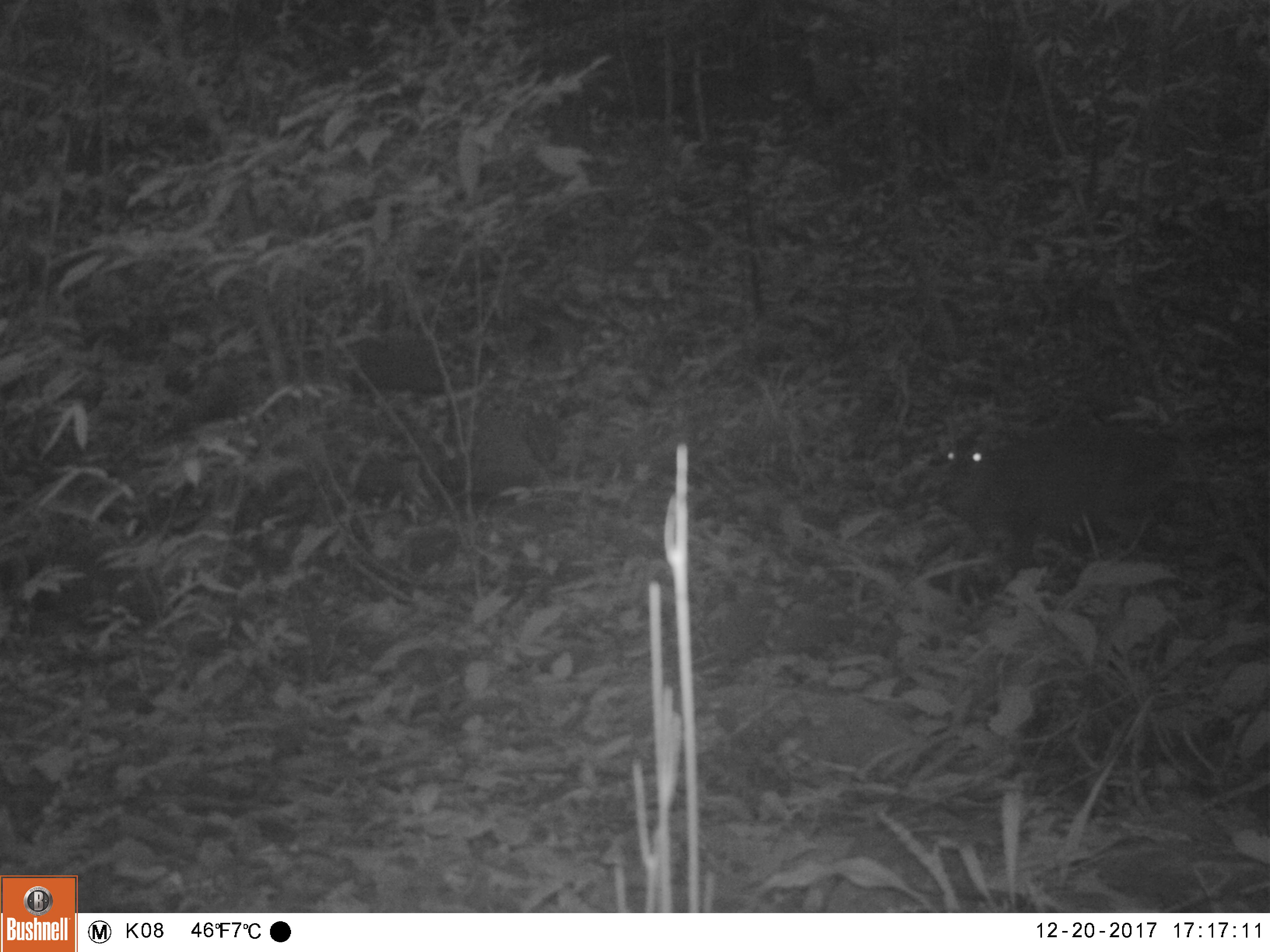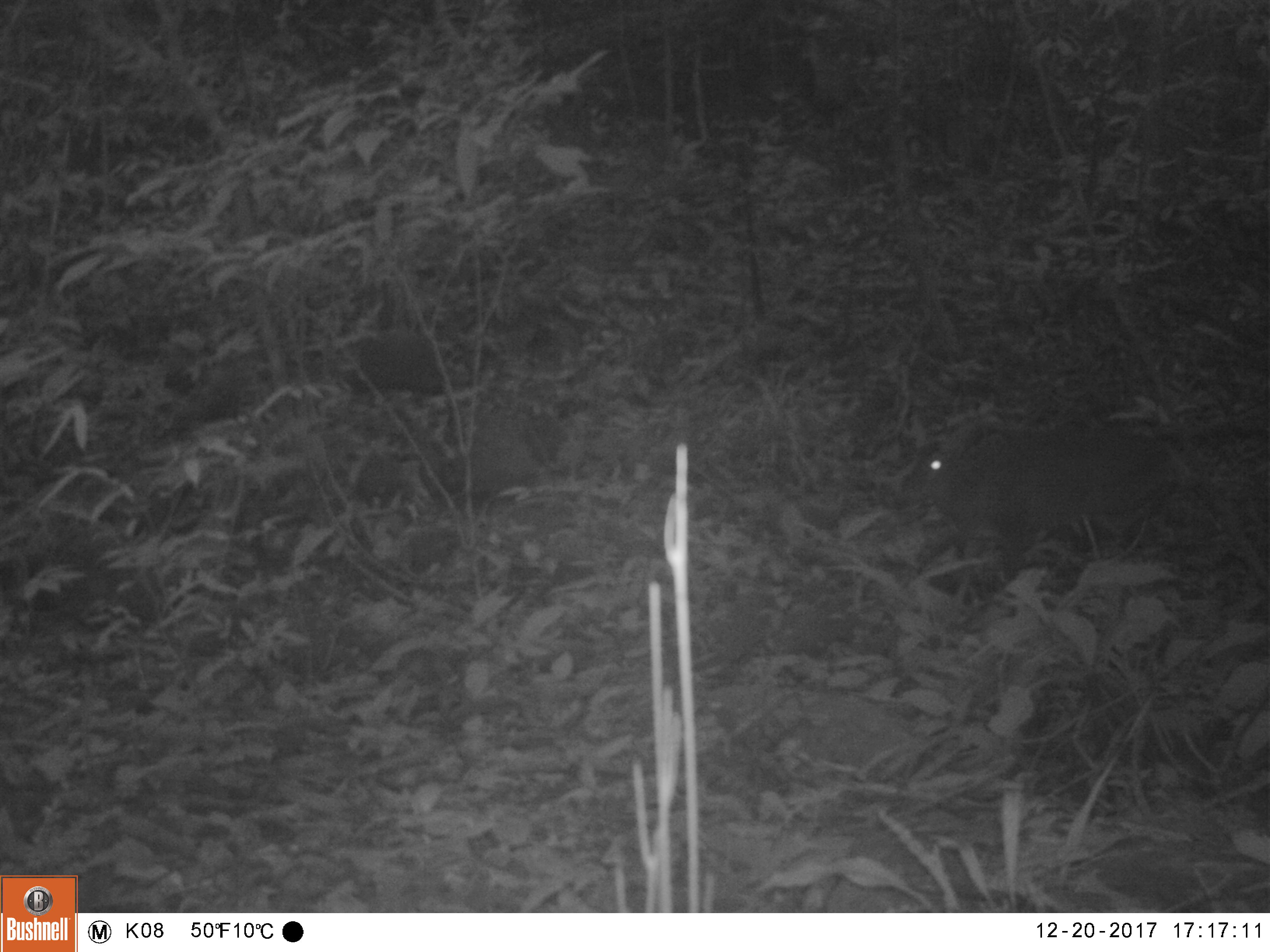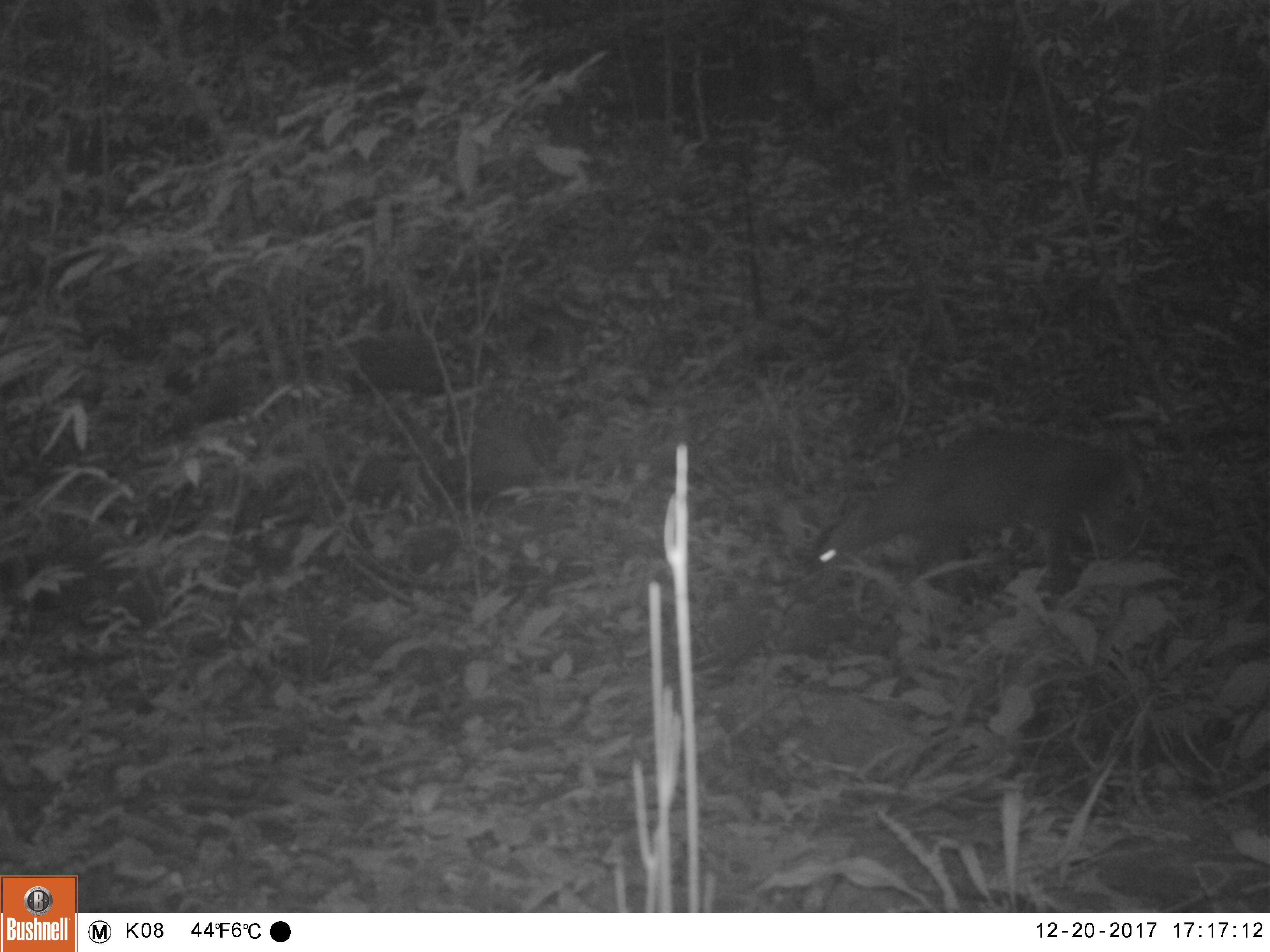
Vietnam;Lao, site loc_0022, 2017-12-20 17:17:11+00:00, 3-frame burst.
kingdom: Animalia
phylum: Chordata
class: Mammalia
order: Artiodactyla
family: Cervidae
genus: Muntiacus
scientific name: Muntiacus vuquangensis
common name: large-antlered muntjac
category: large antlered muntjac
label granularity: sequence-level